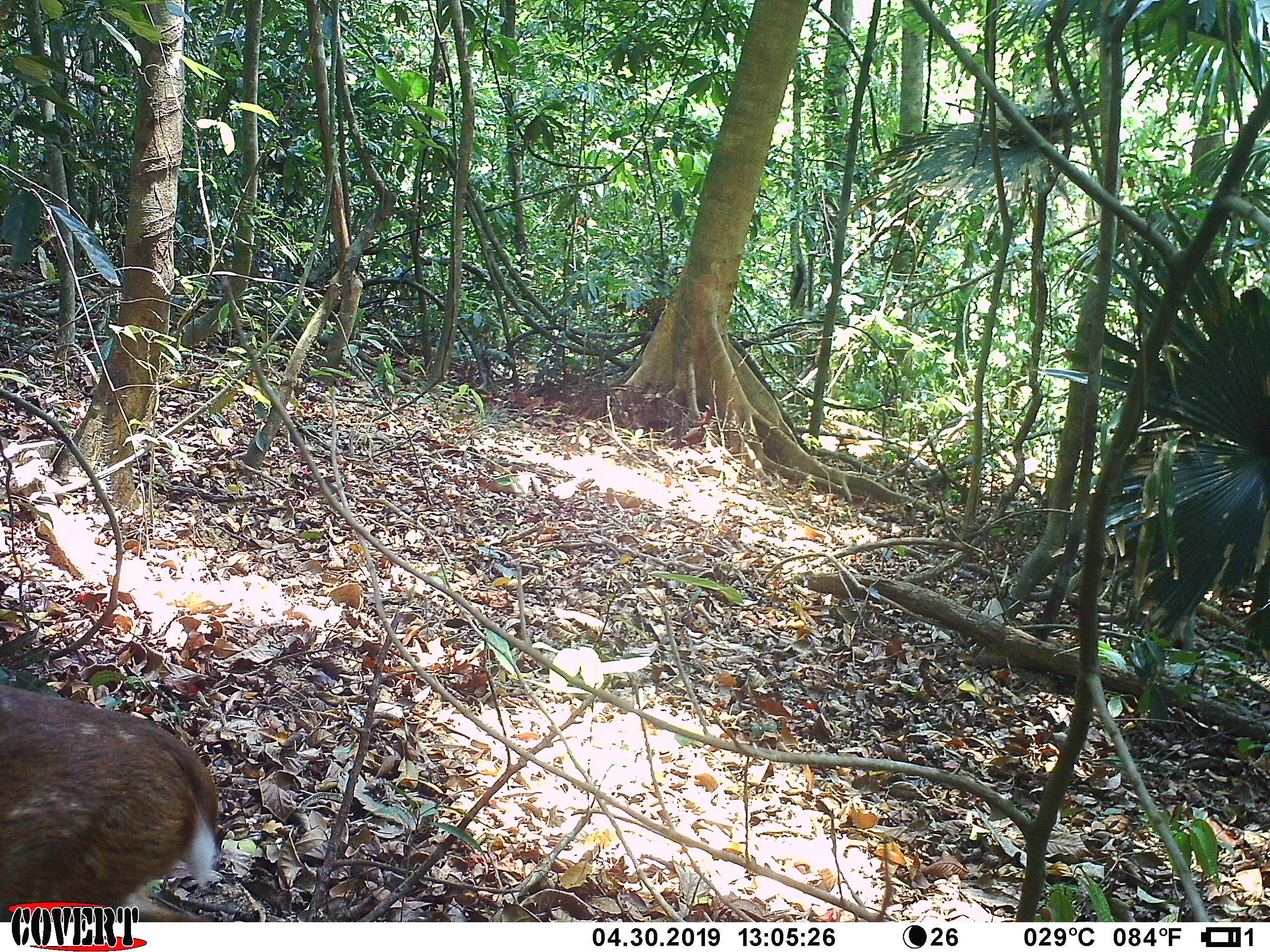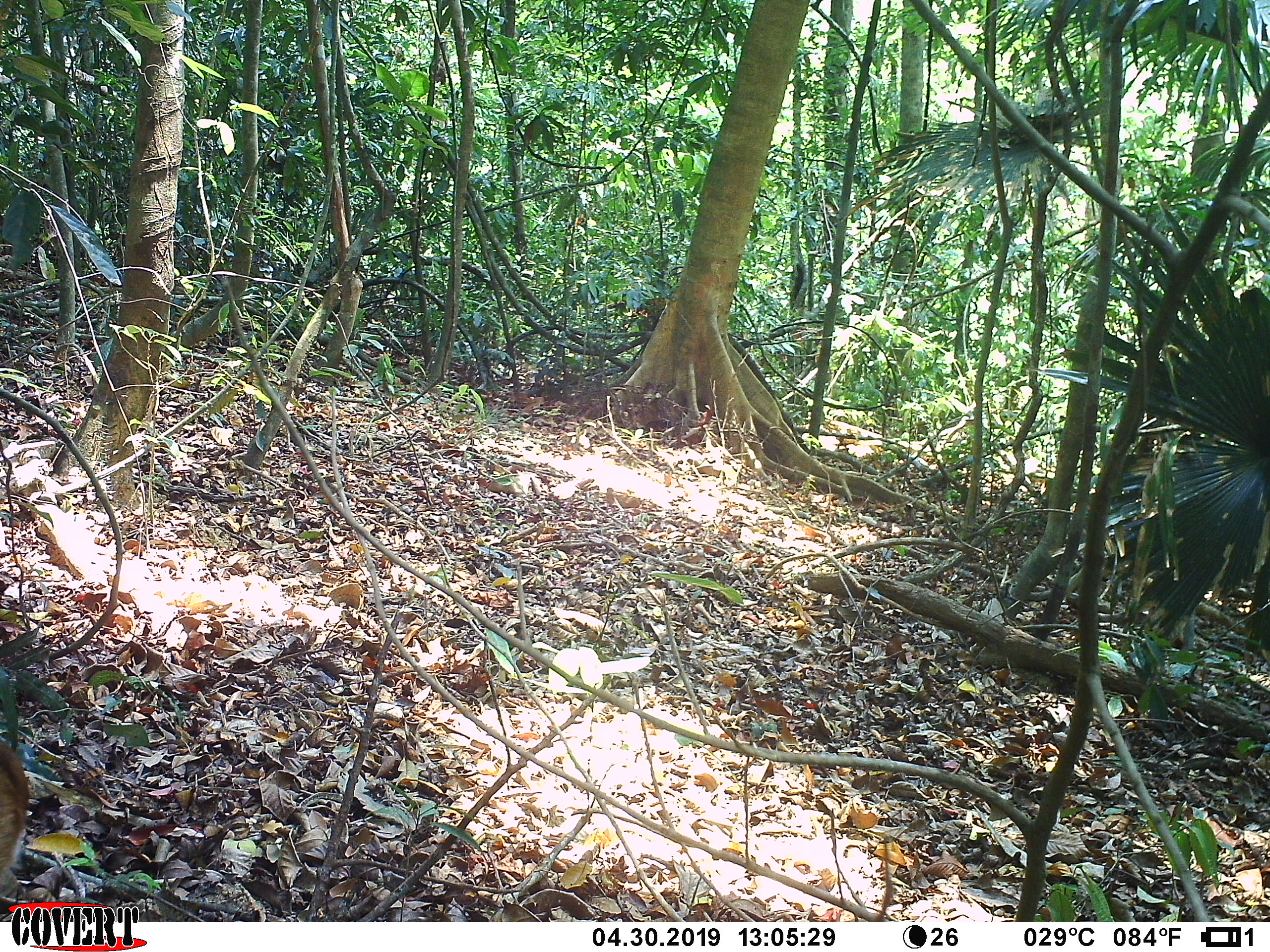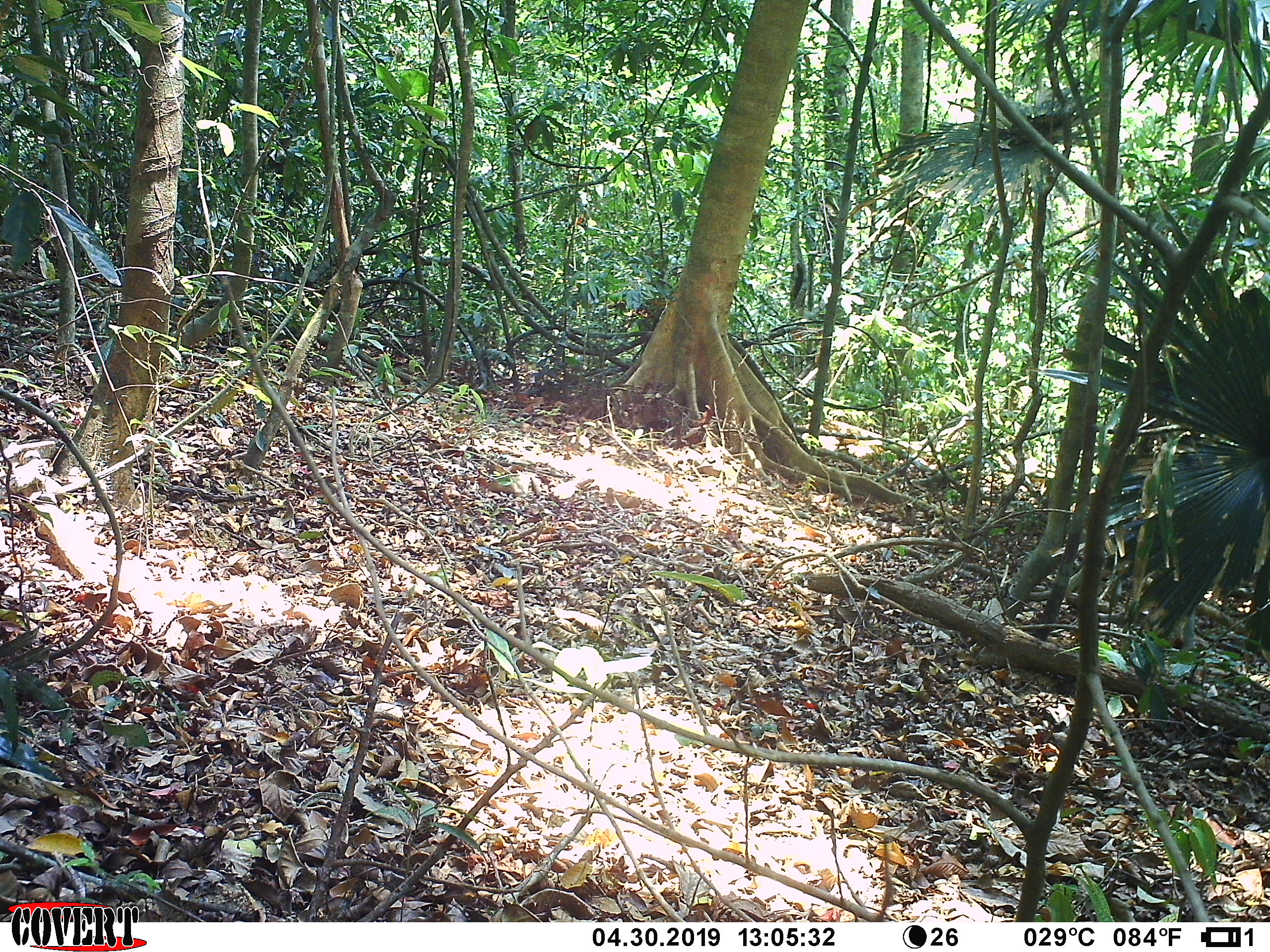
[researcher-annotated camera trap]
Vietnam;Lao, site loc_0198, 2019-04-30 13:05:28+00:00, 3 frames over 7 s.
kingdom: Animalia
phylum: Chordata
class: Mammalia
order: Artiodactyla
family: Cervidae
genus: Muntiacus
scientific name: Muntiacus vuquangensis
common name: large-antlered muntjac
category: large antlered muntjac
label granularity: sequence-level